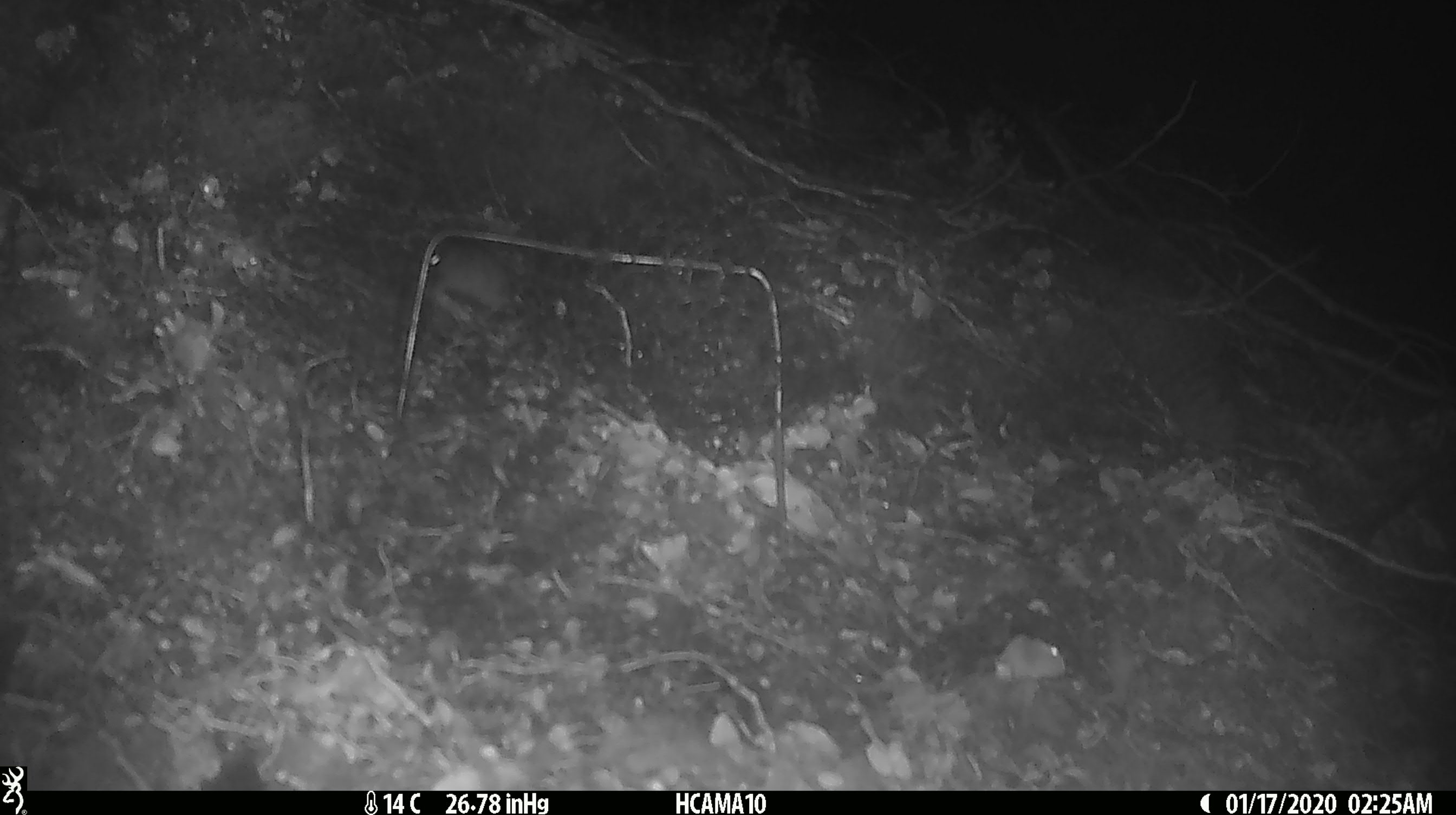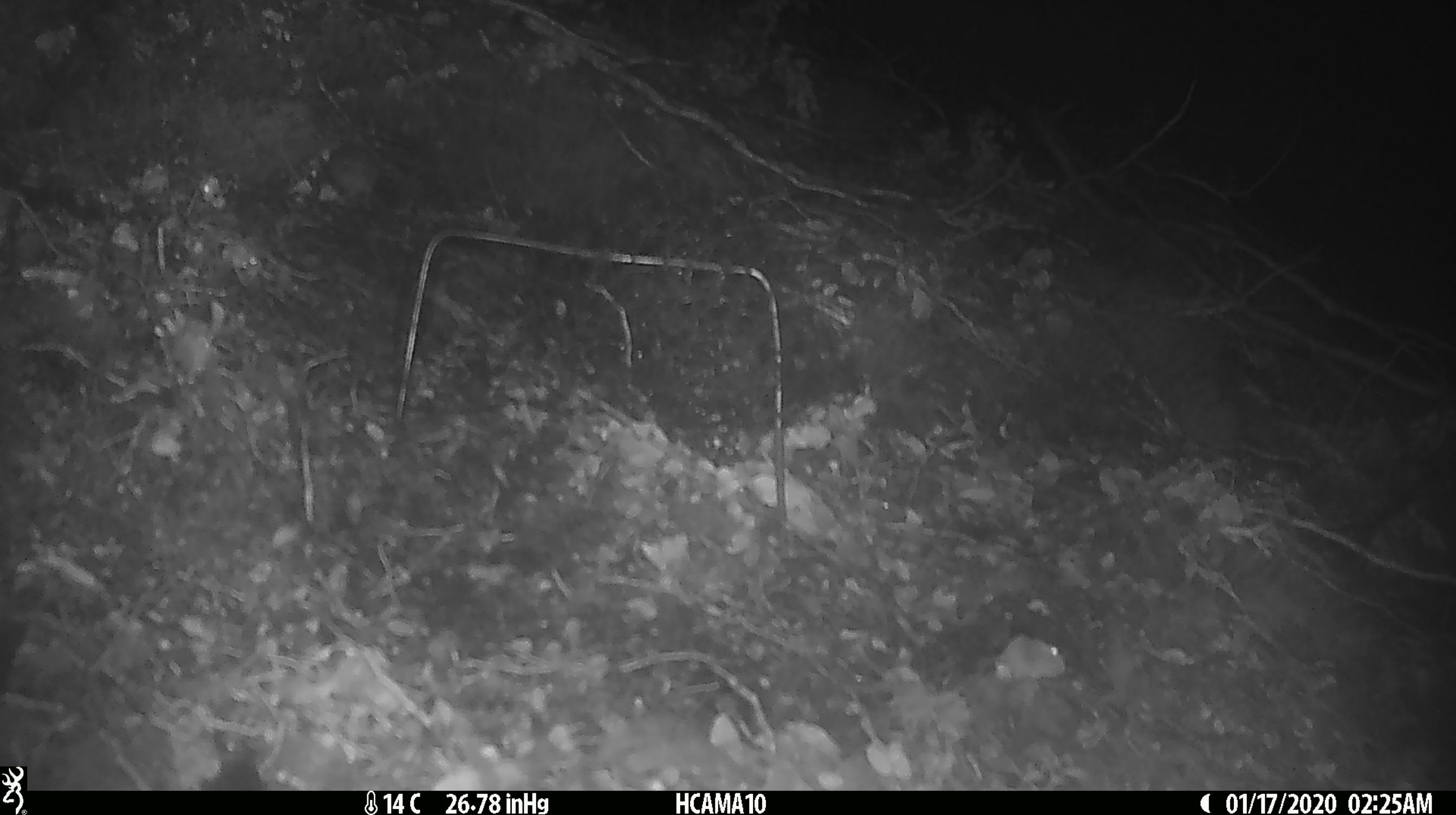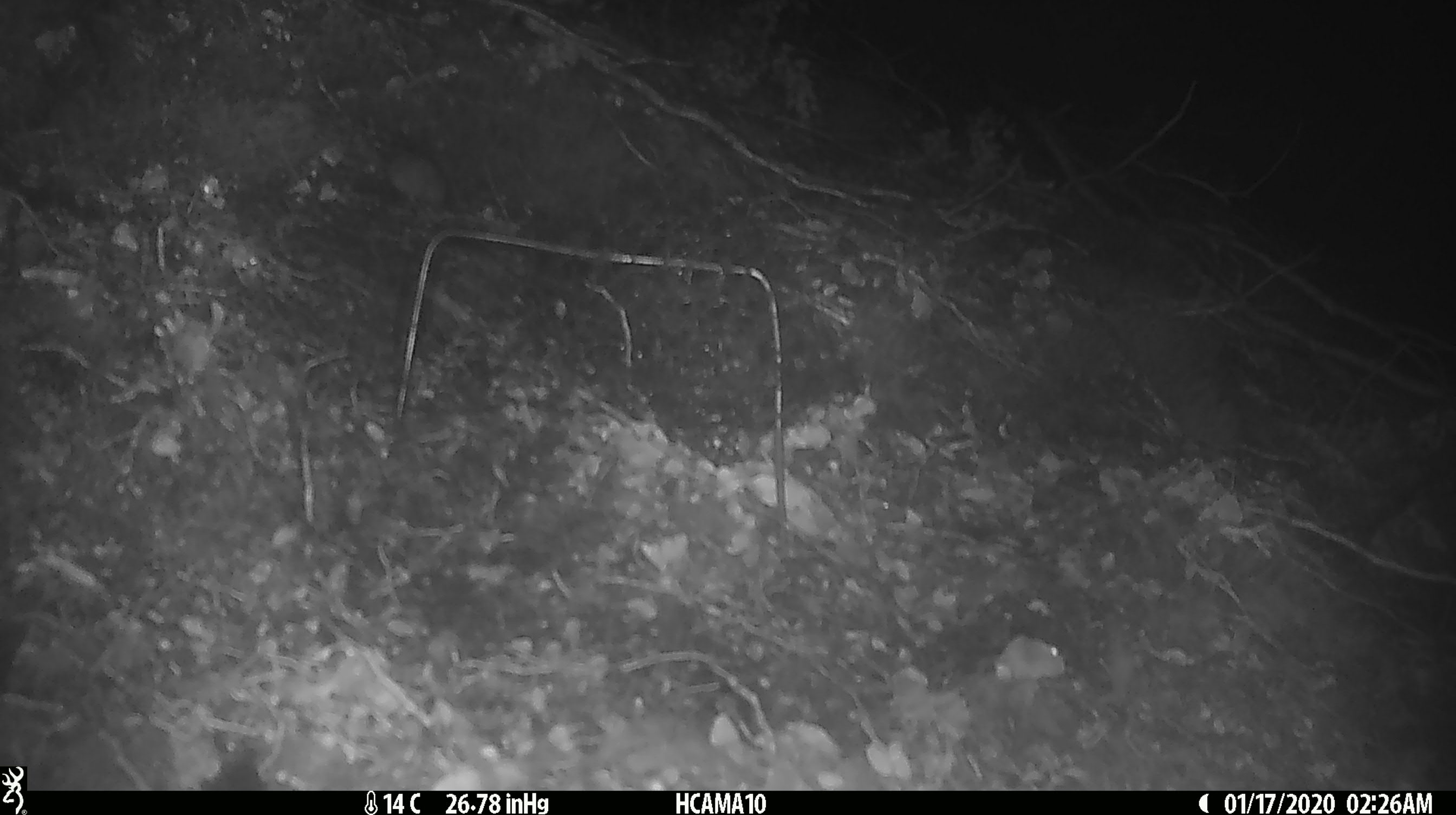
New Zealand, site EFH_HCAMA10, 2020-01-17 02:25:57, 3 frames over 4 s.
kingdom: Animalia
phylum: Chordata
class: Mammalia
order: Rodentia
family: Muridae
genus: Mus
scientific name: Mus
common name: mouse